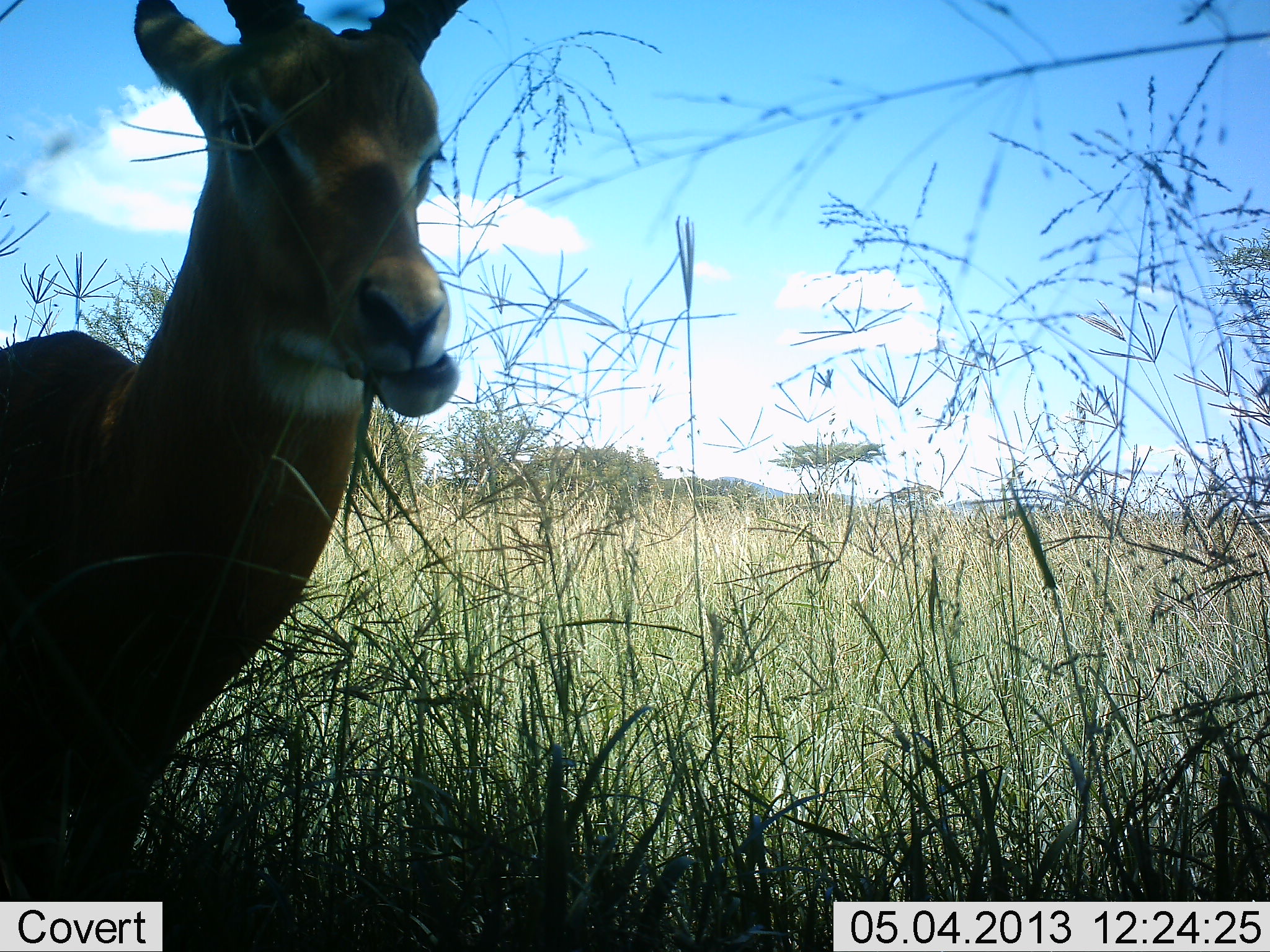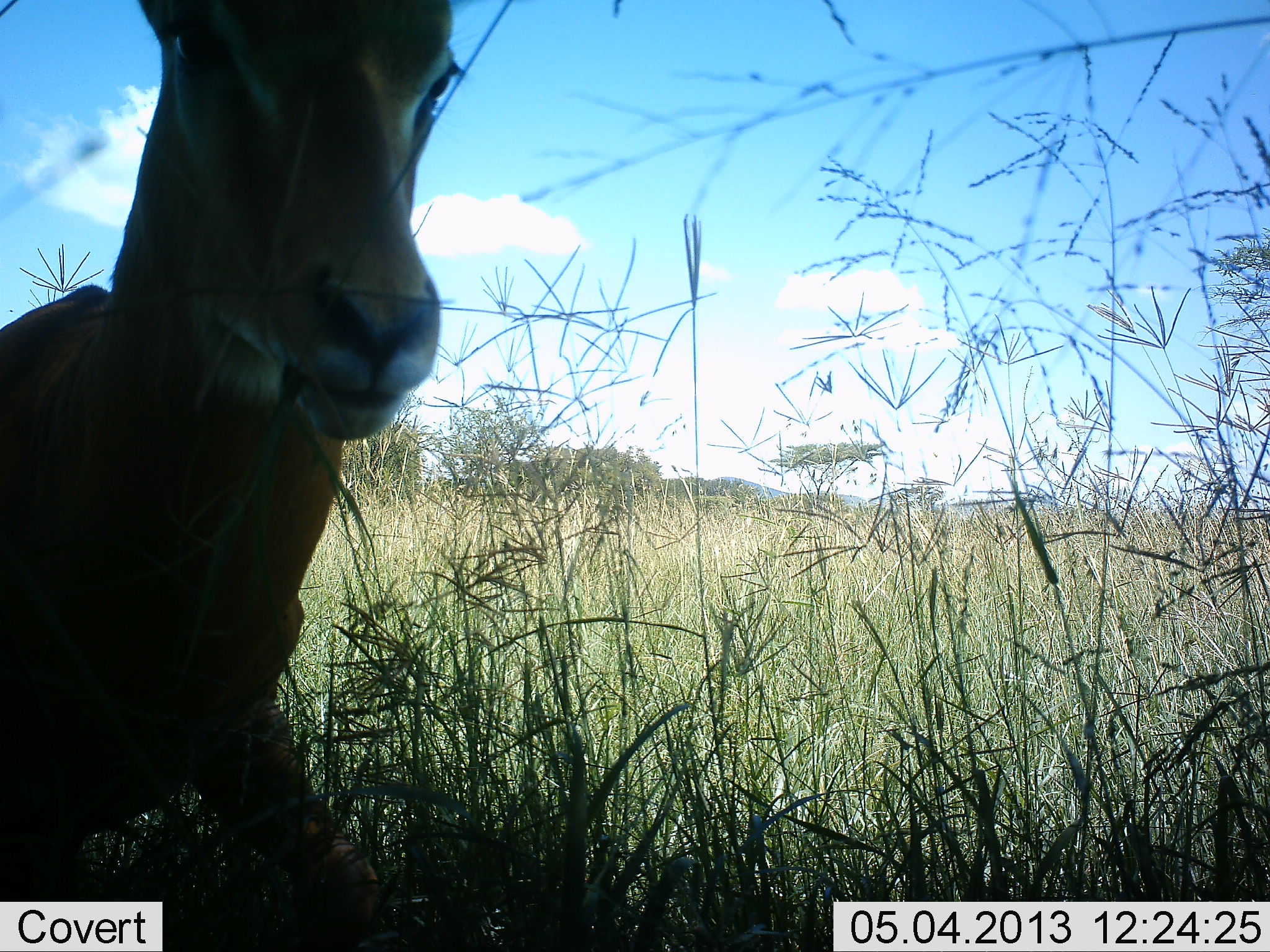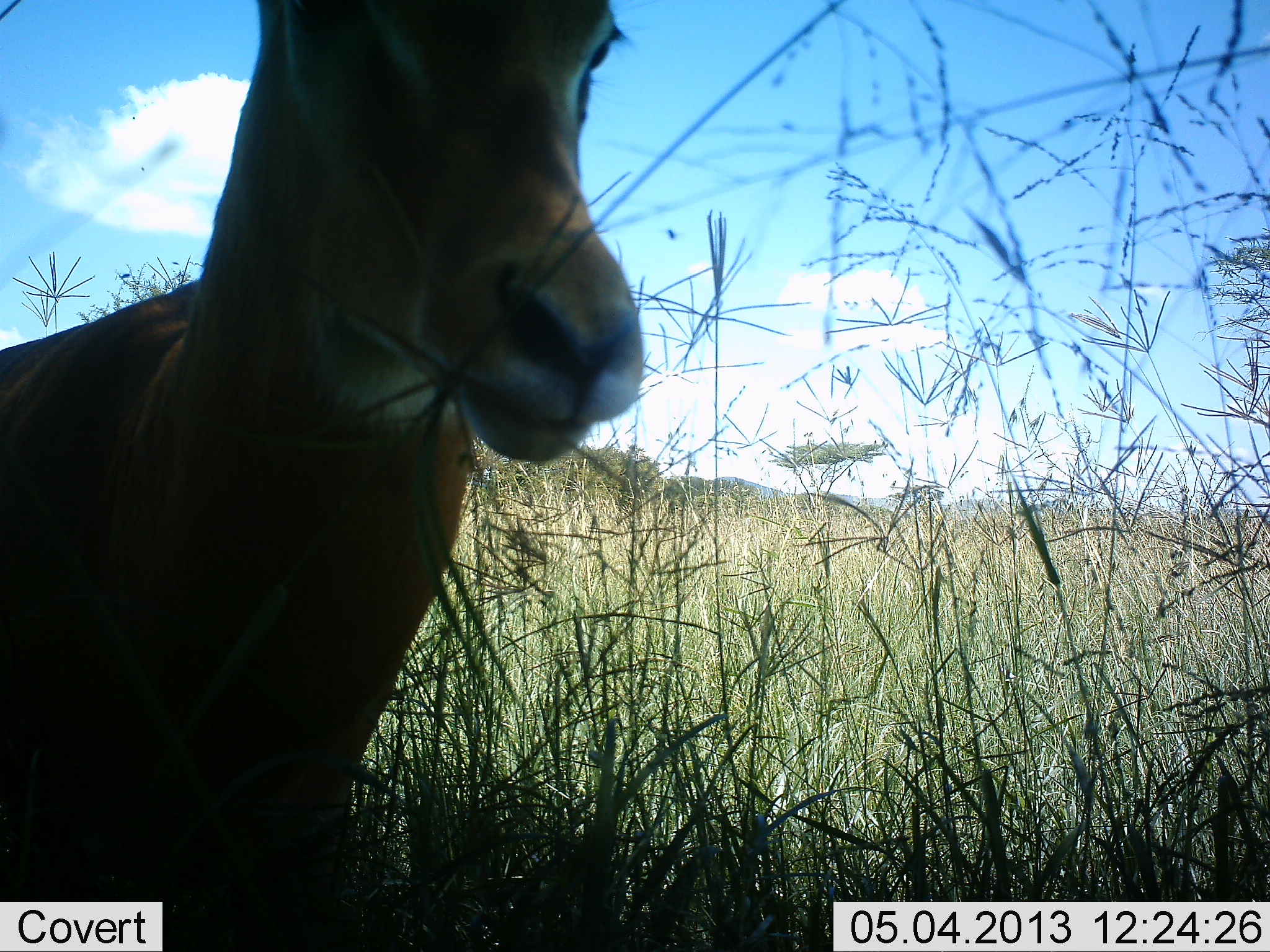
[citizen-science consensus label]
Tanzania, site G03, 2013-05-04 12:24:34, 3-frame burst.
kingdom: Animalia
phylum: Chordata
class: Mammalia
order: Artiodactyla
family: Bovidae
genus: Aepyceros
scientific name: Aepyceros melampus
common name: impala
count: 1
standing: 50%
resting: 0%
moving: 17%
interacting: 0%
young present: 0%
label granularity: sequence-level